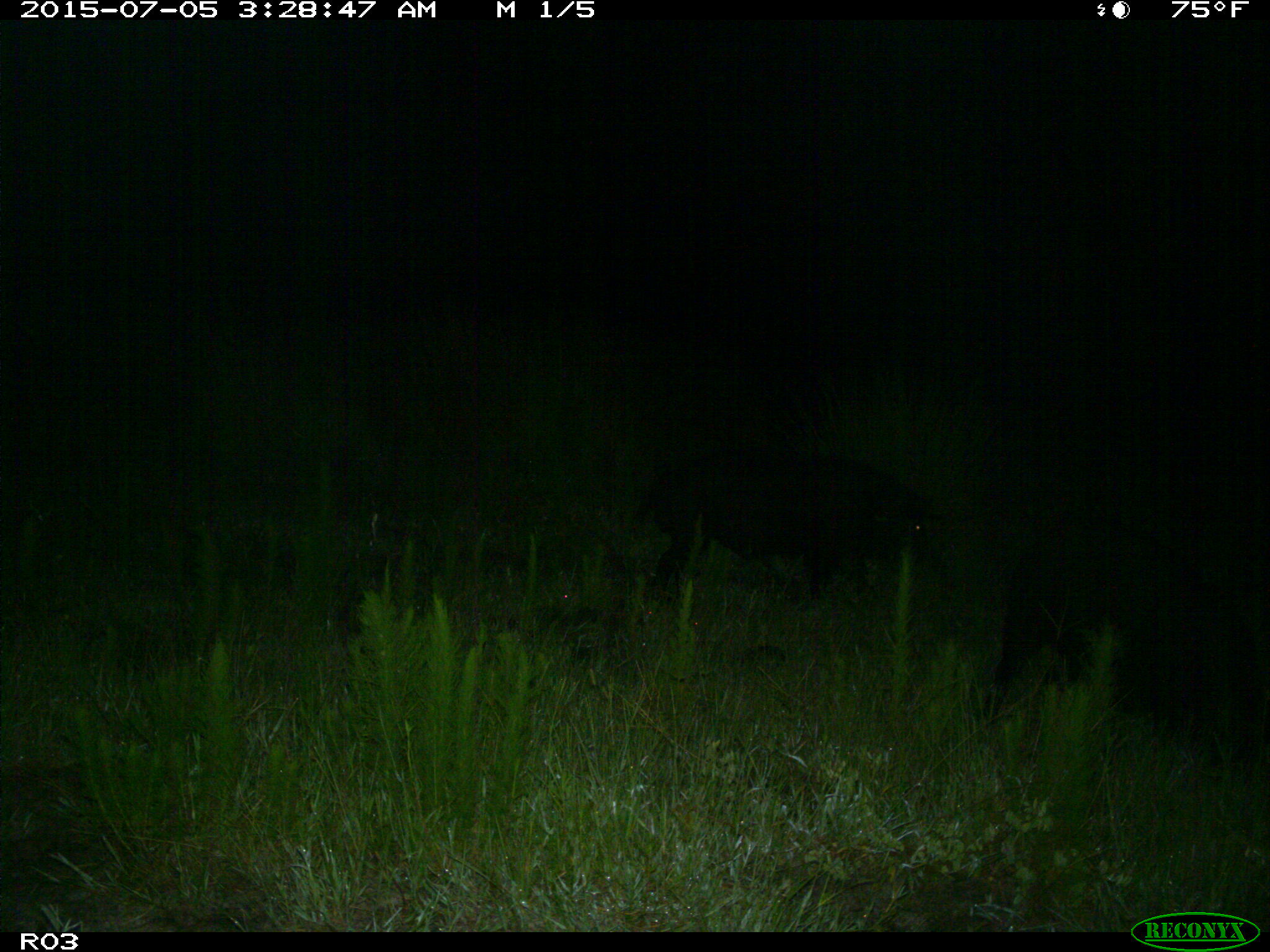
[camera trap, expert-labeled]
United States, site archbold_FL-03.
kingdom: Animalia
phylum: Chordata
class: Mammalia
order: Artiodactyla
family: Suidae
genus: Sus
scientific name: Sus scrofa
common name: wild boar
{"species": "Sus scrofa (wild boar)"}